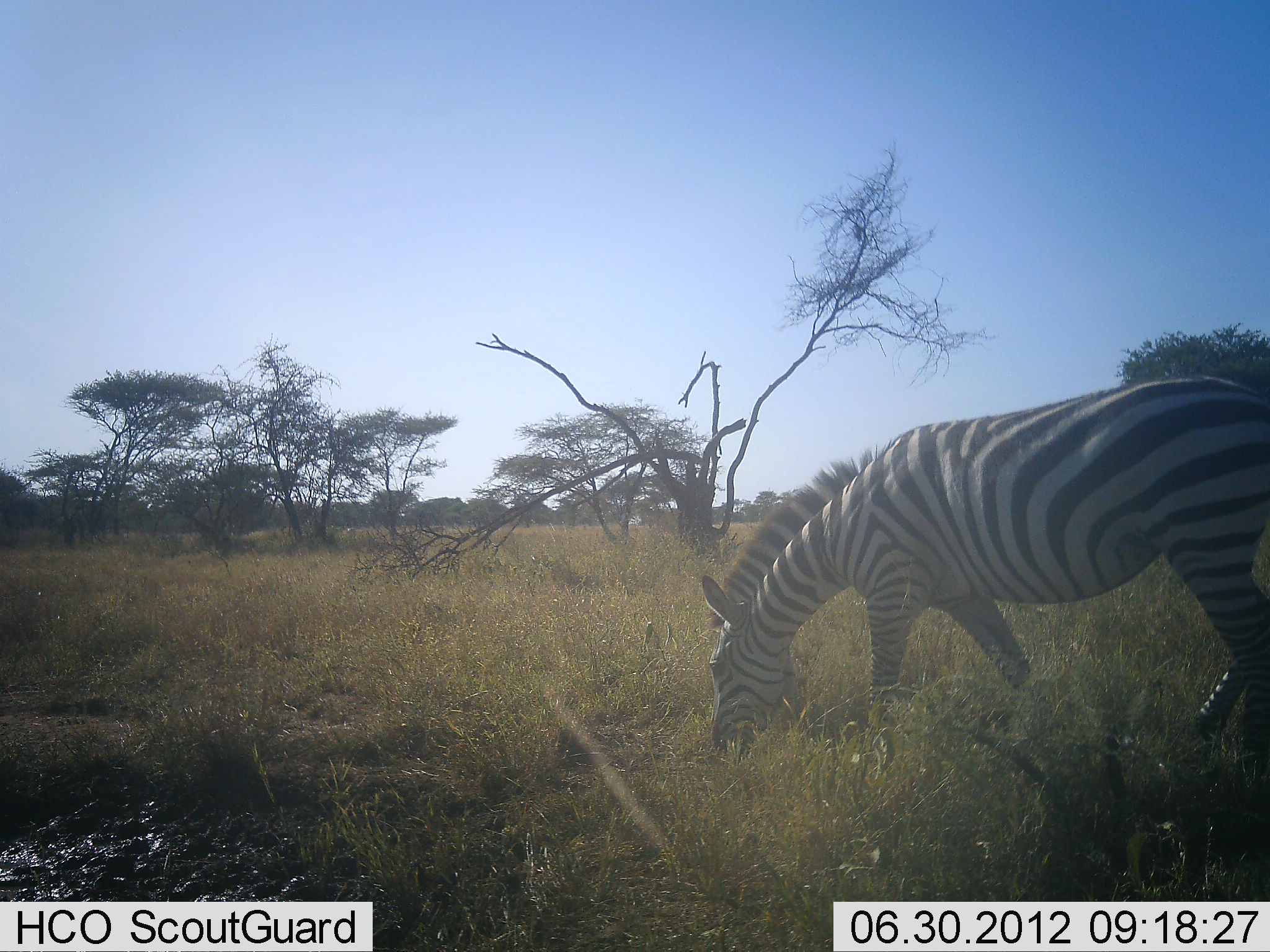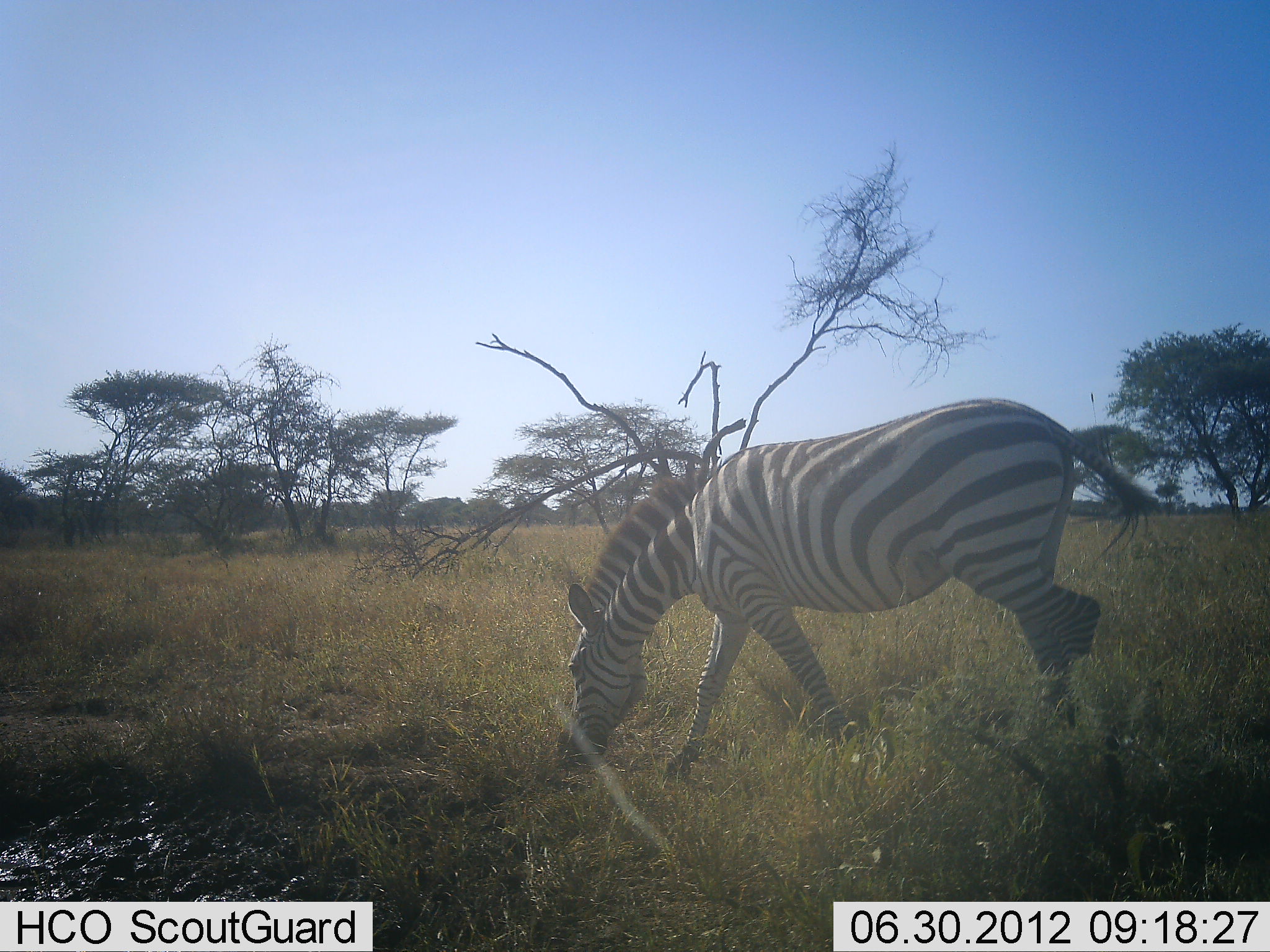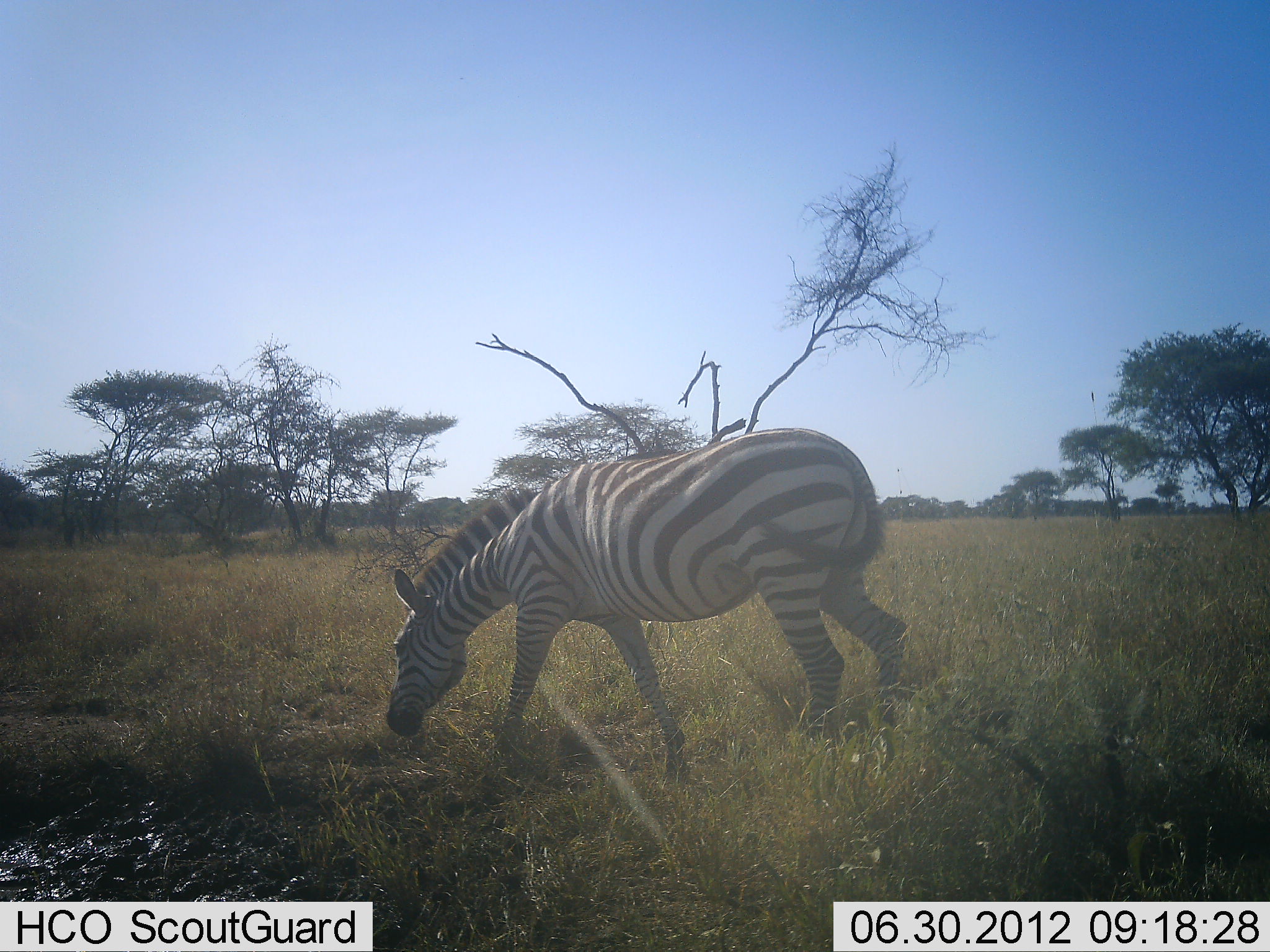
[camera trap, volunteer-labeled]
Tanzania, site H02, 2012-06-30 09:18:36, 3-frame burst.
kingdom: Animalia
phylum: Chordata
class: Mammalia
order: Perissodactyla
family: Equidae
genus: Equus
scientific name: Equus quagga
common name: plains zebra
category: zebra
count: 1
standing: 0%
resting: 0%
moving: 70%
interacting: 0%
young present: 0%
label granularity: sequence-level